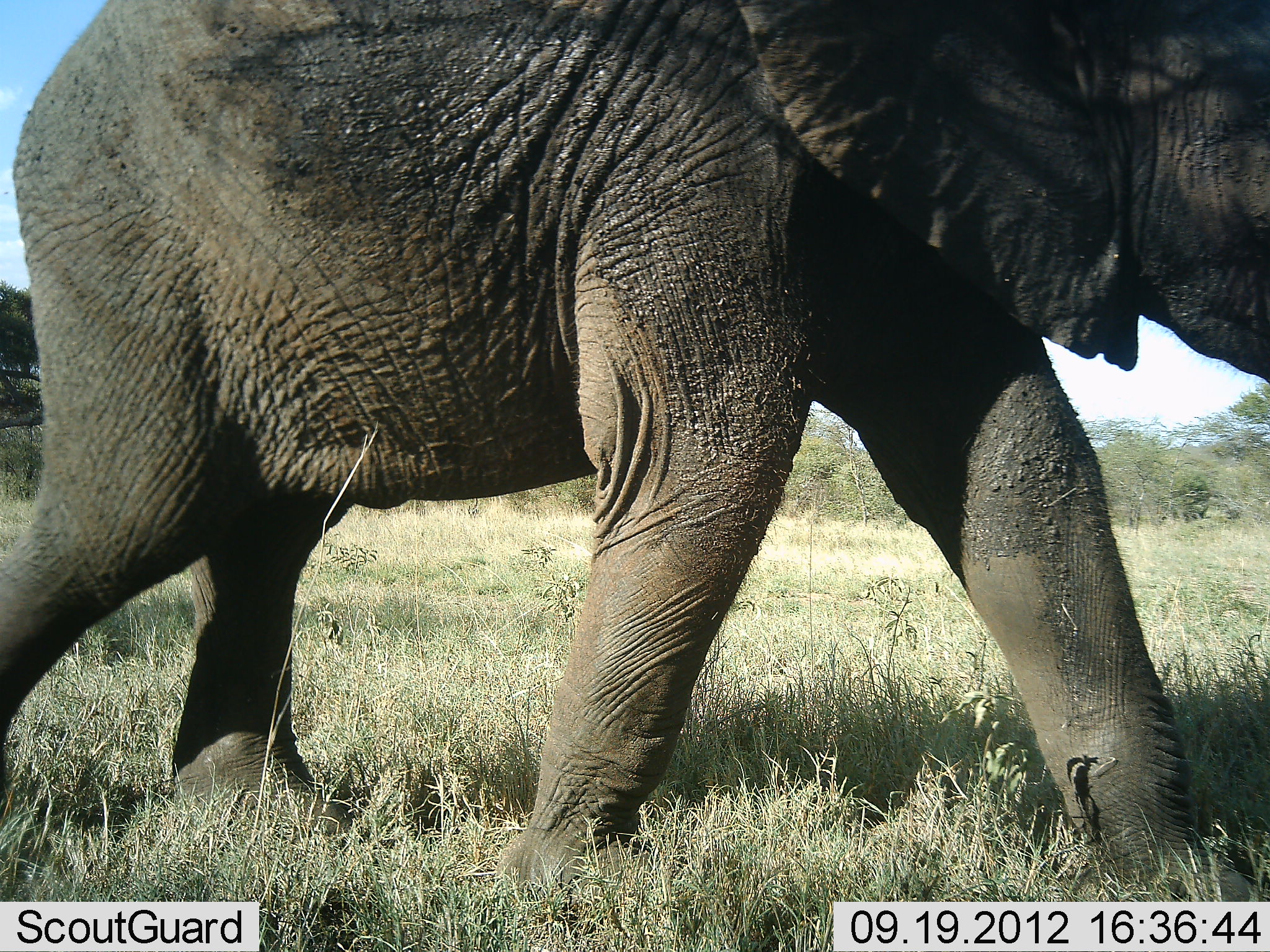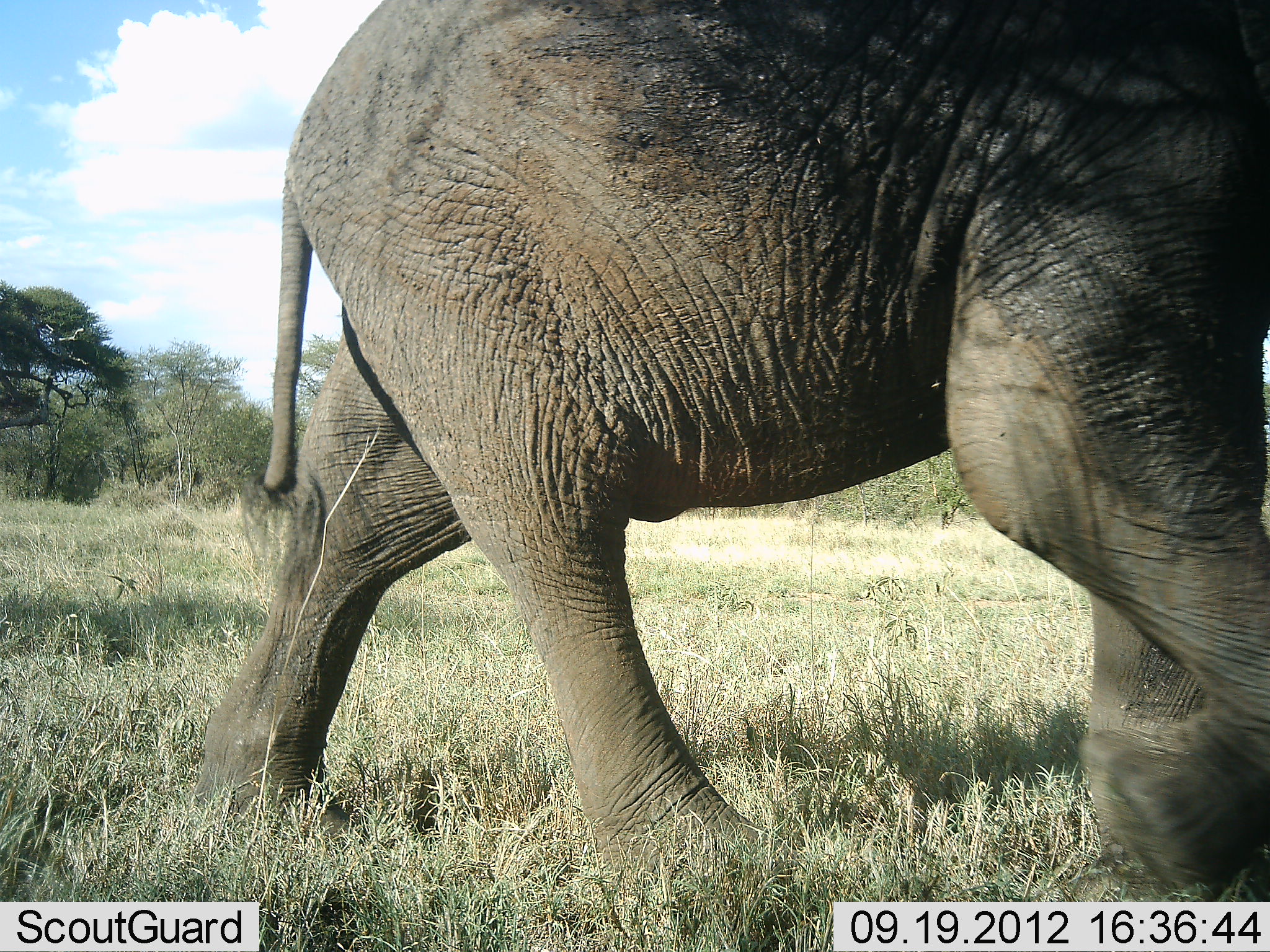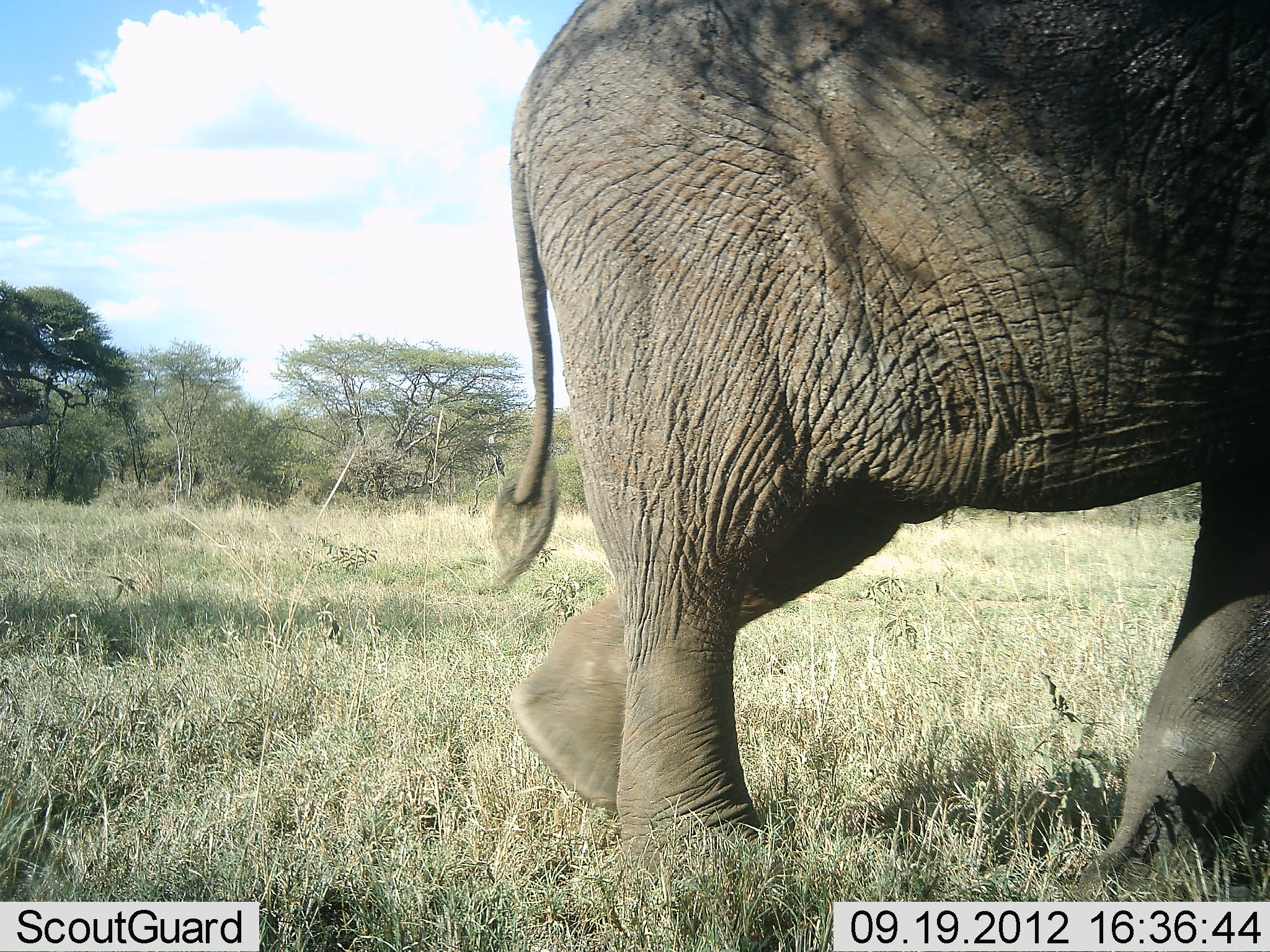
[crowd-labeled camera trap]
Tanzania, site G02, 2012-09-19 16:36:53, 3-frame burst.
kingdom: Animalia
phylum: Chordata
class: Mammalia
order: Proboscidea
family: Elephantidae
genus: Loxodonta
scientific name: Loxodonta africana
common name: african bush elephant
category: elephant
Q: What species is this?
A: Elephant (african bush elephant) (Loxodonta africana).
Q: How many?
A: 1.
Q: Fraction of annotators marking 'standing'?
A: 0%.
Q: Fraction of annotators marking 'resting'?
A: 0%.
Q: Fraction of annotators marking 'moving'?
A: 100%.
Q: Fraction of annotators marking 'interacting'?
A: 0%.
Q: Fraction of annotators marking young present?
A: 0%.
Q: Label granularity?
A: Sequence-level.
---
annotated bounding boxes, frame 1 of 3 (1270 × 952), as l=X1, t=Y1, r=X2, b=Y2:
animal: l=1, t=0, r=1270, b=932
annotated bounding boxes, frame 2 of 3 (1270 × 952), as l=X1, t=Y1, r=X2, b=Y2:
animal: l=187, t=0, r=1270, b=939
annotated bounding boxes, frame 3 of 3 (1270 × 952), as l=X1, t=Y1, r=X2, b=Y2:
animal: l=479, t=0, r=1270, b=903